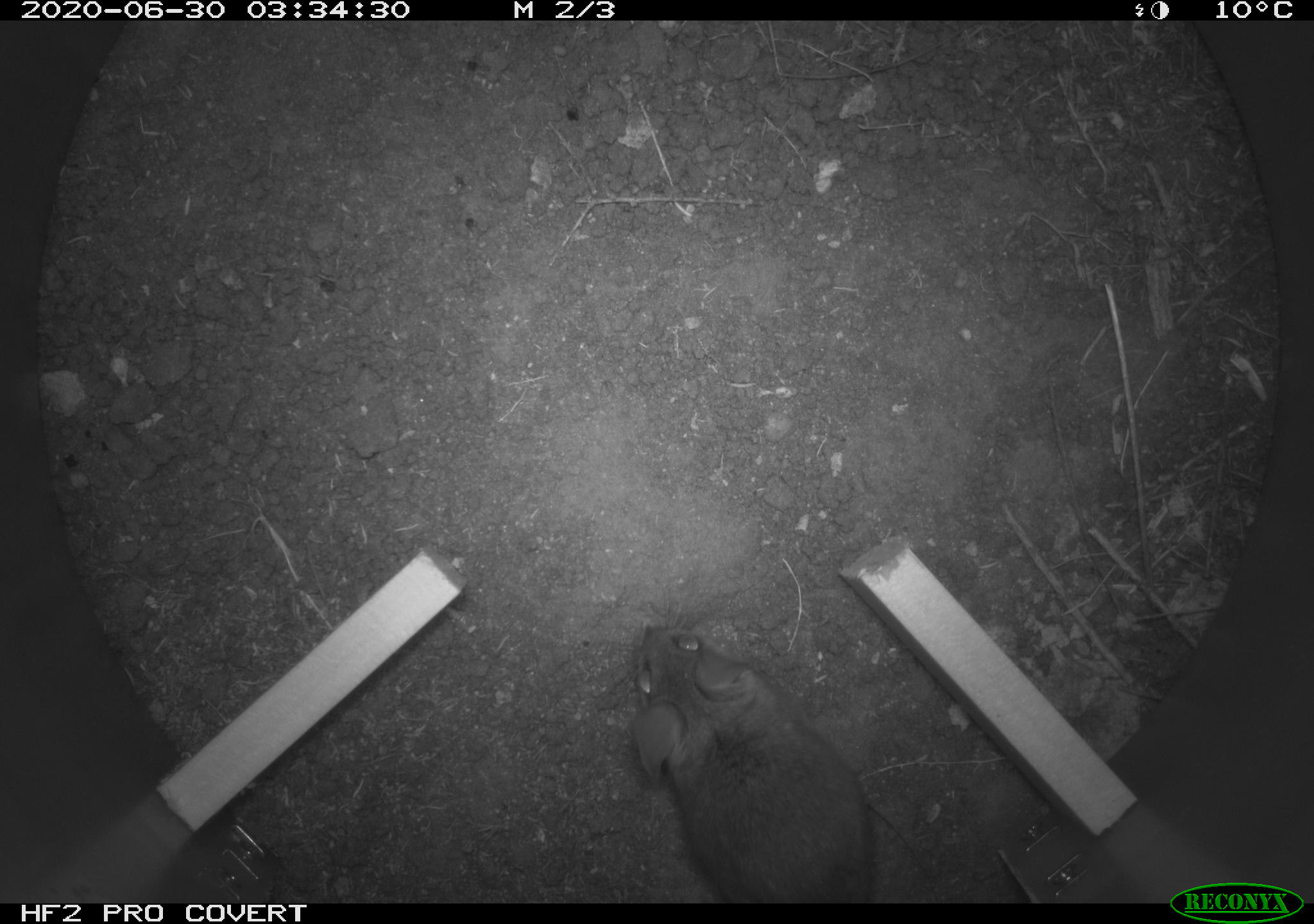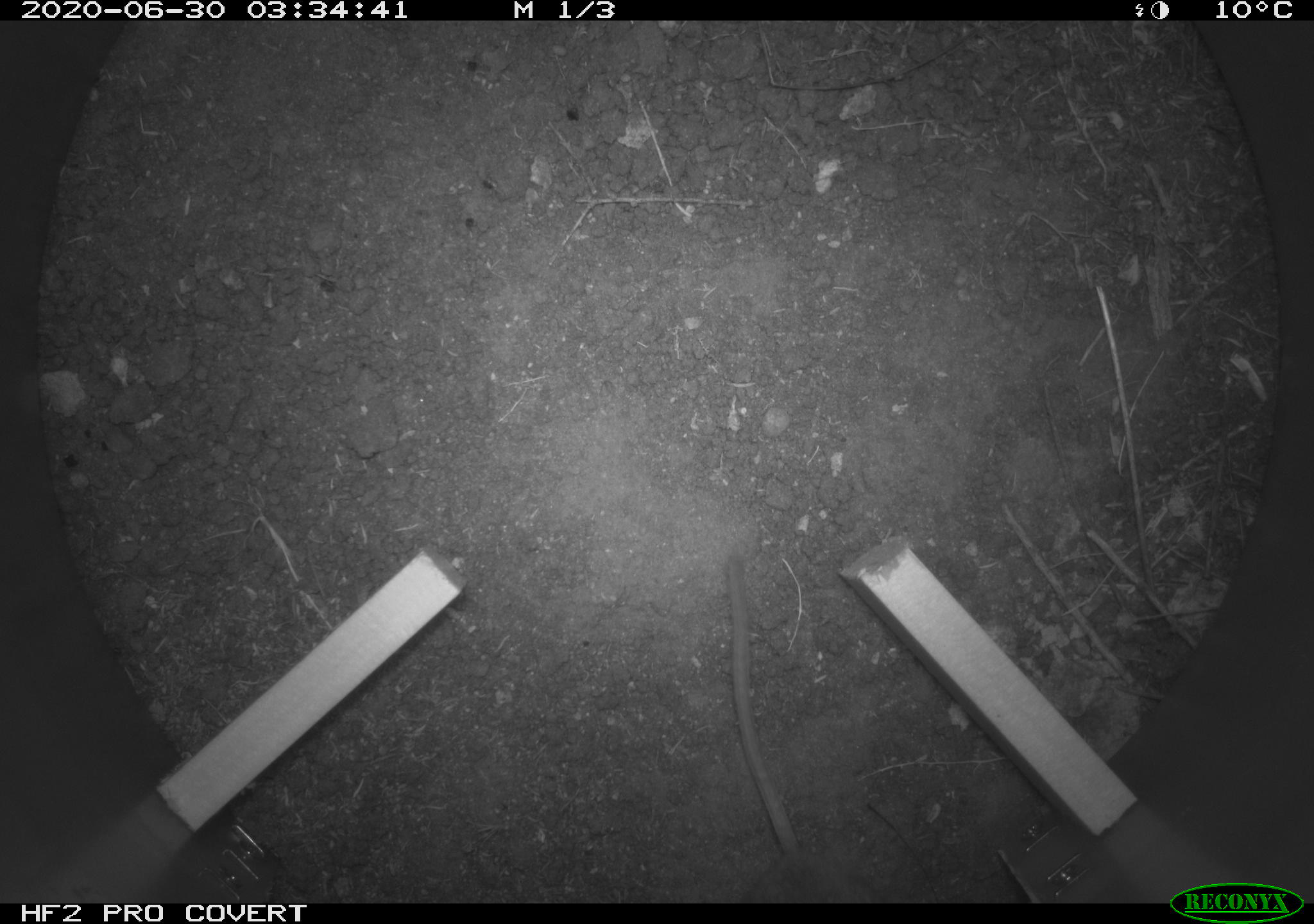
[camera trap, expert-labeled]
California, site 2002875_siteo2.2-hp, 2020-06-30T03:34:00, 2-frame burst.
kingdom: Animalia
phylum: Chordata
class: Mammalia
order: Rodentia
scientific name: Rodentia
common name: rodent